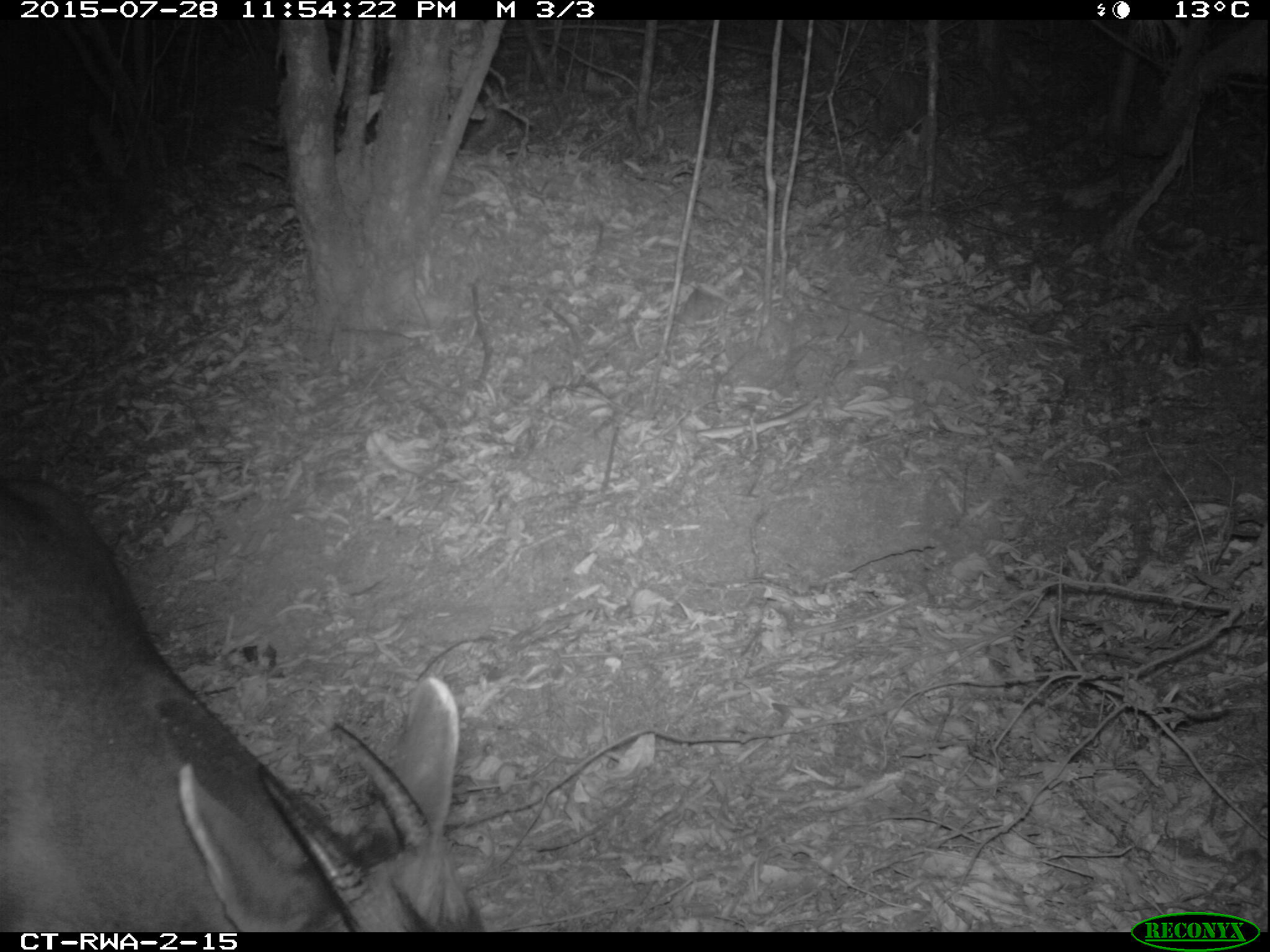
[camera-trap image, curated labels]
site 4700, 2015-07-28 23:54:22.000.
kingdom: Animalia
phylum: Chordata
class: Mammalia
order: Artiodactyla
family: Bovidae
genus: Cephalophus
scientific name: Cephalophus silvicultor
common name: light-backed duiker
Cephalophus silvicultor (light-backed duiker), count 1.